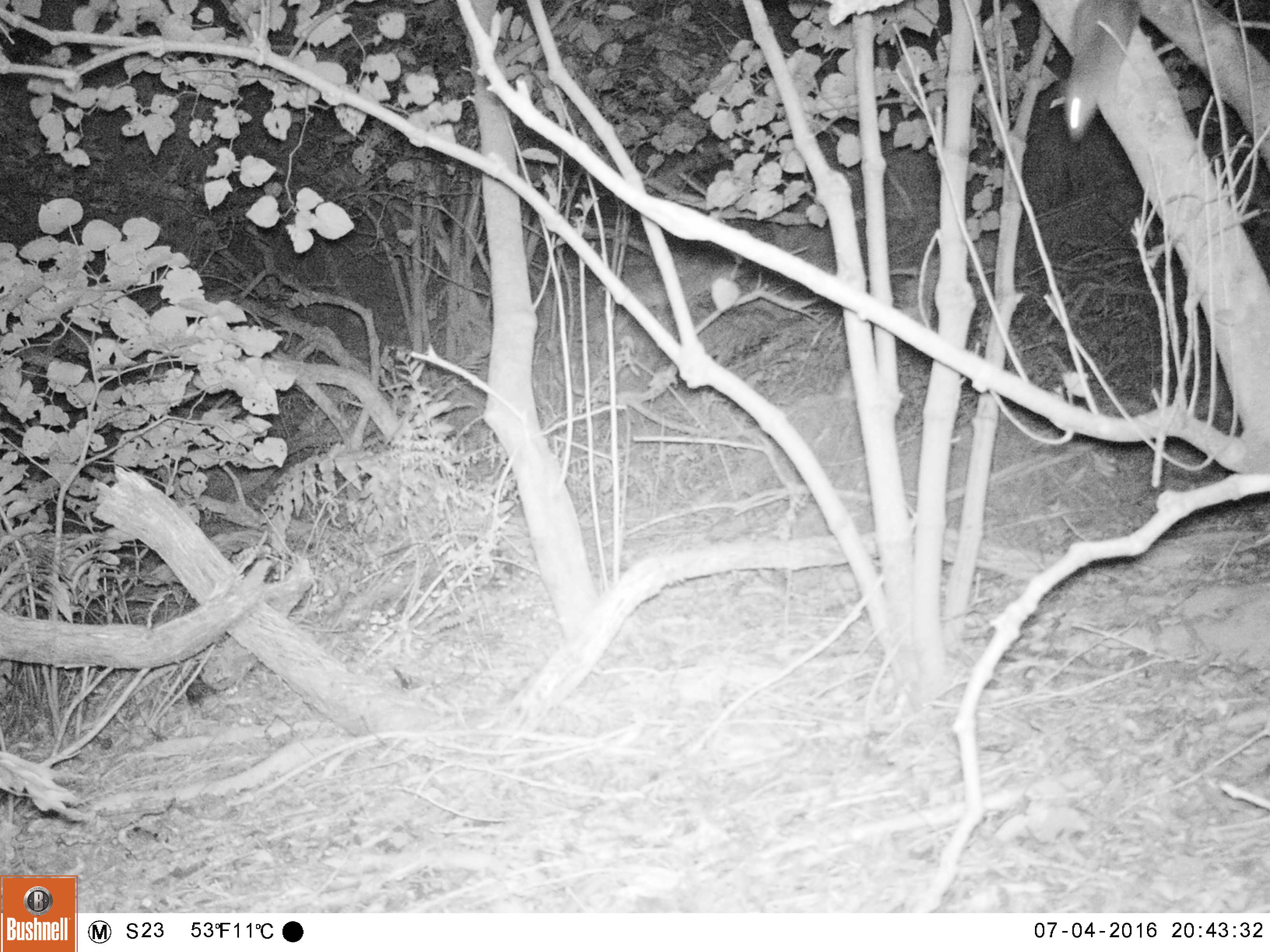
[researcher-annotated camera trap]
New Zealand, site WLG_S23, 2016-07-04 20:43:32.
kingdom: Animalia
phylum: Chordata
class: Mammalia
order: Rodentia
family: Muridae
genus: Rattus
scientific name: Rattus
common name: rat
Rat (Rattus).